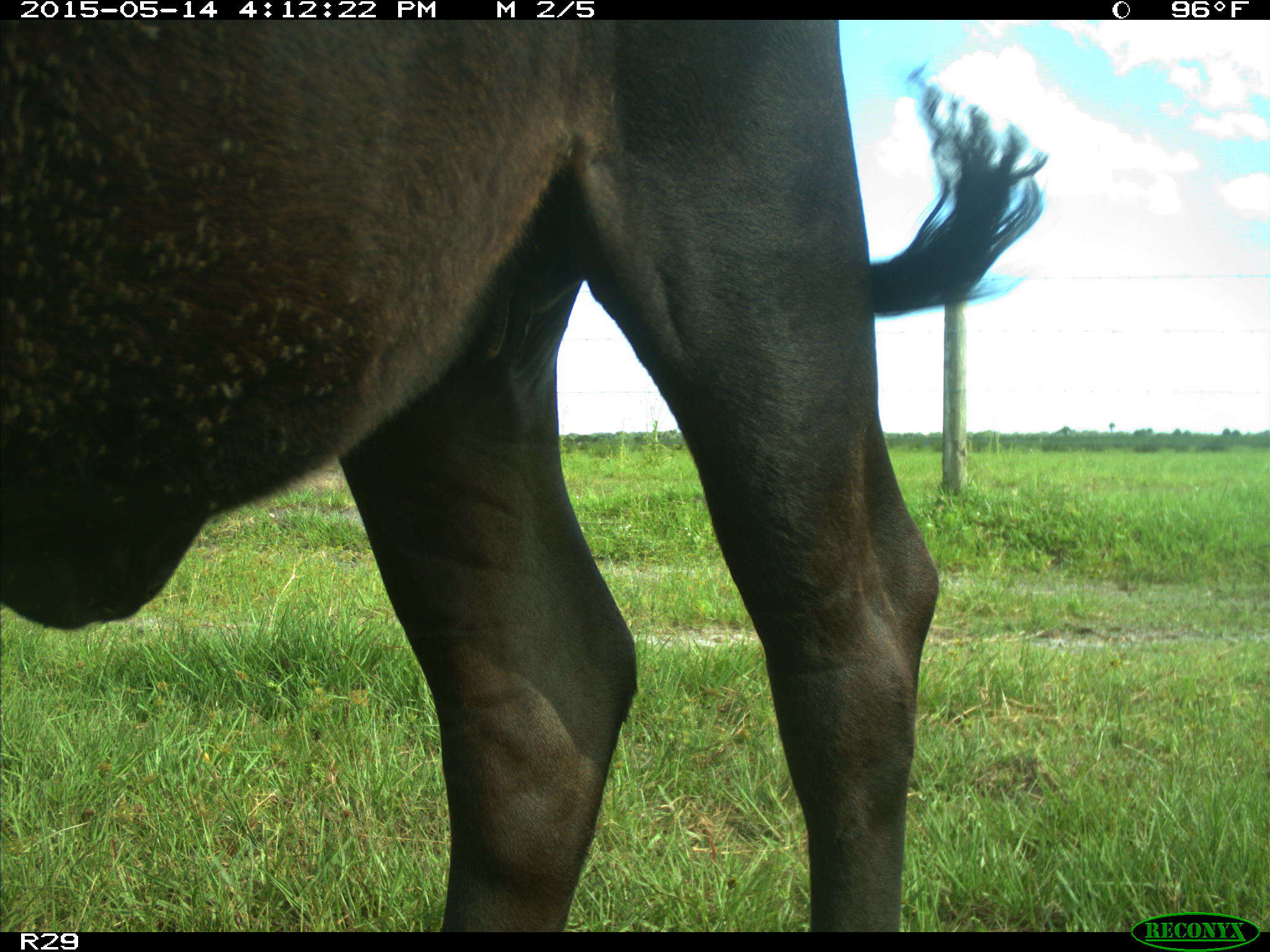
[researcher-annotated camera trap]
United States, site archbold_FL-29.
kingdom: Animalia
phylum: Chordata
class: Mammalia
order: Artiodactyla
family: Bovidae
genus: Bos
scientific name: Bos taurus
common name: domestic cow